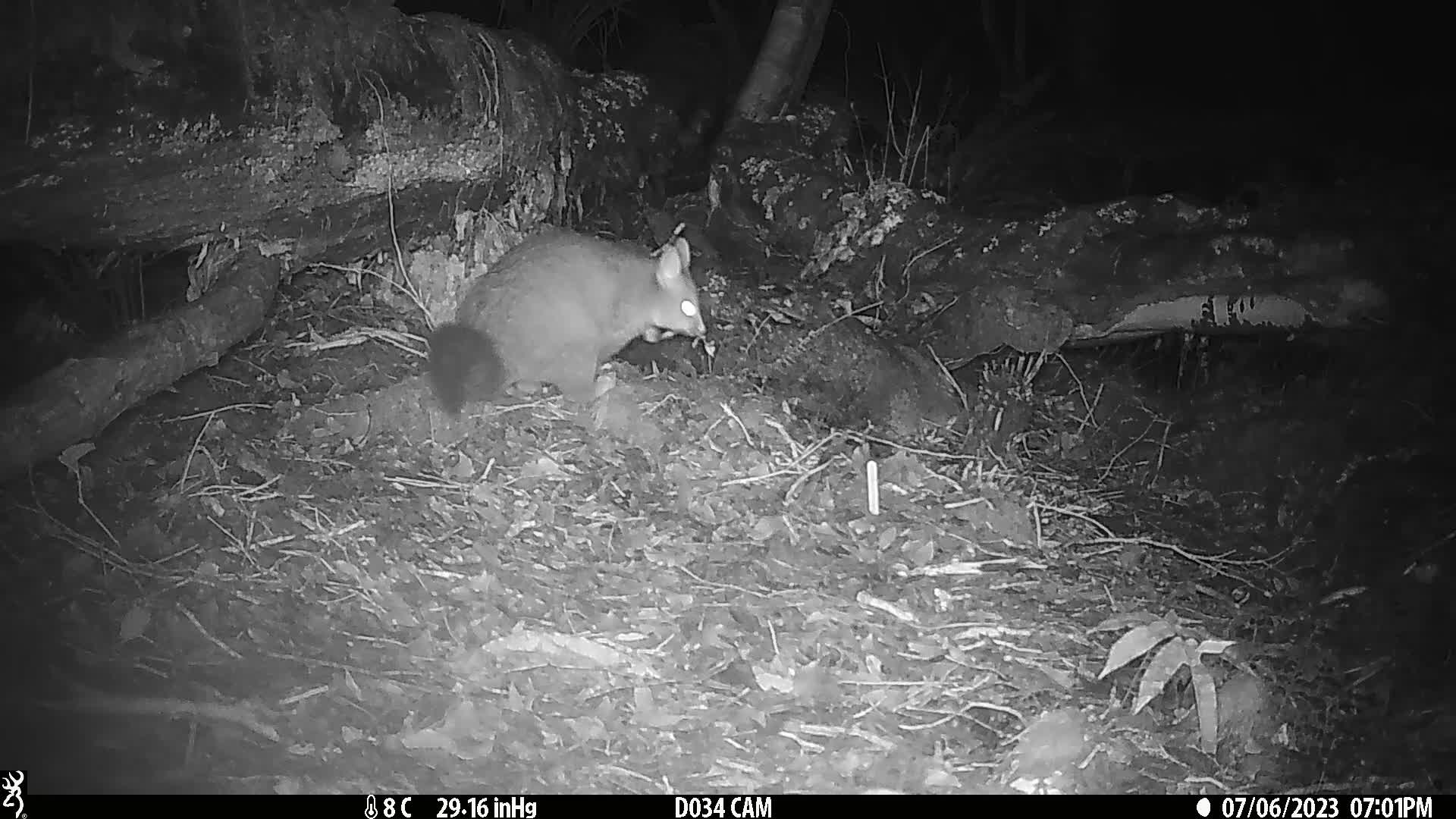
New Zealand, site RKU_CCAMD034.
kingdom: Animalia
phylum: Chordata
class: Mammalia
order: Diprotodontia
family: Phalangeridae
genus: Trichosurus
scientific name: Trichosurus vulpecula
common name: common brushtail possum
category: possum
Possum (common brushtail possum) (Trichosurus vulpecula).